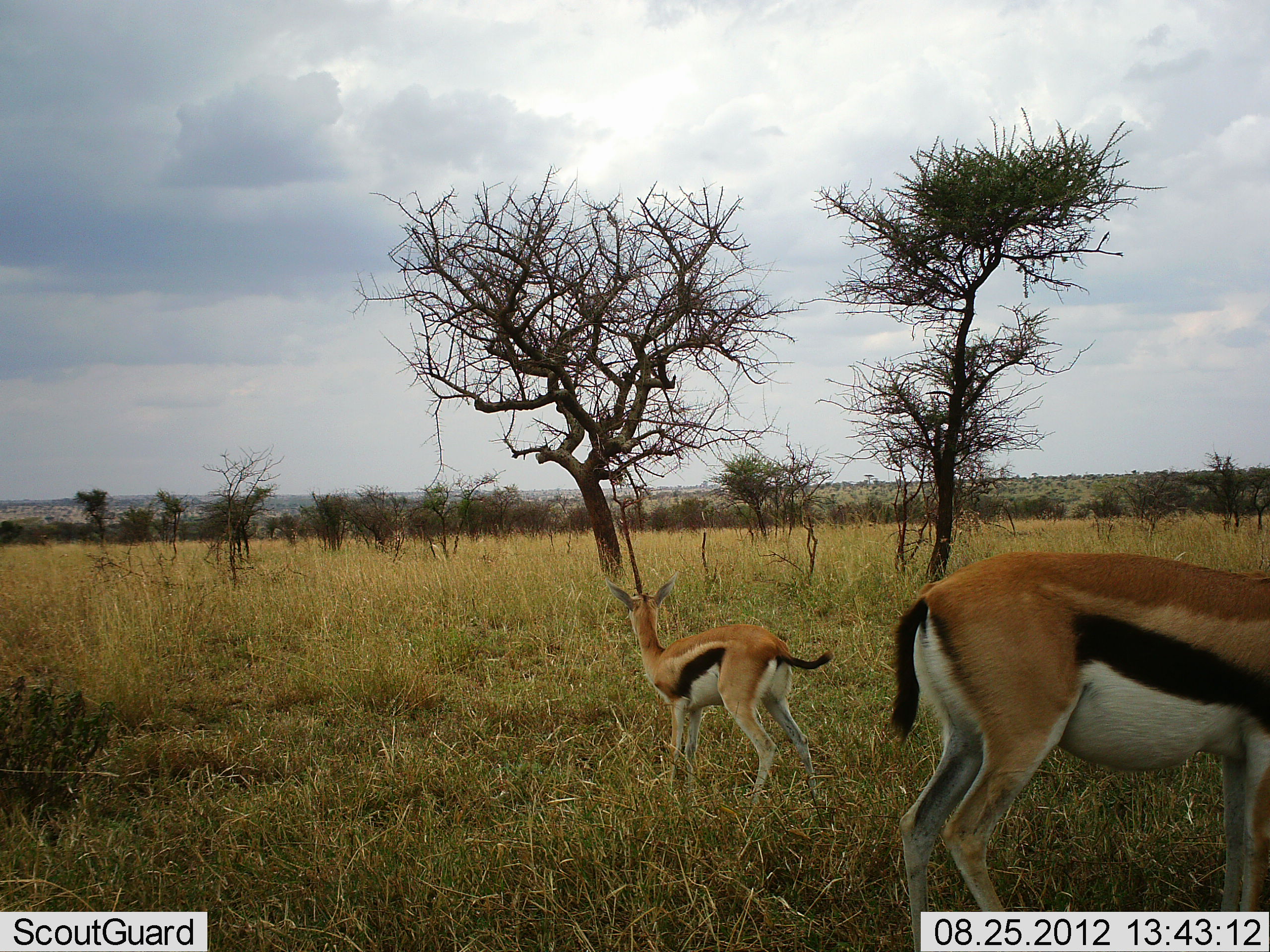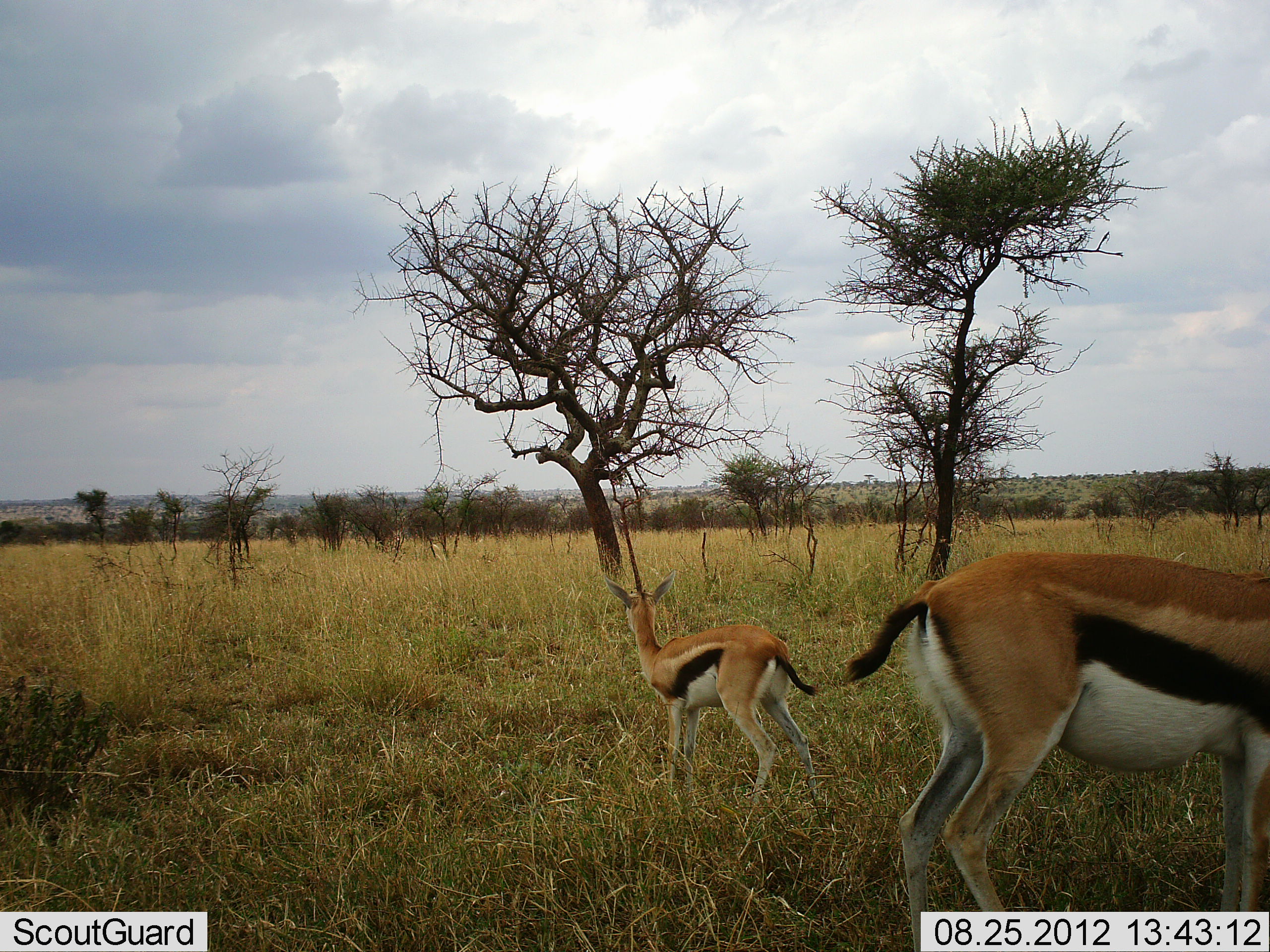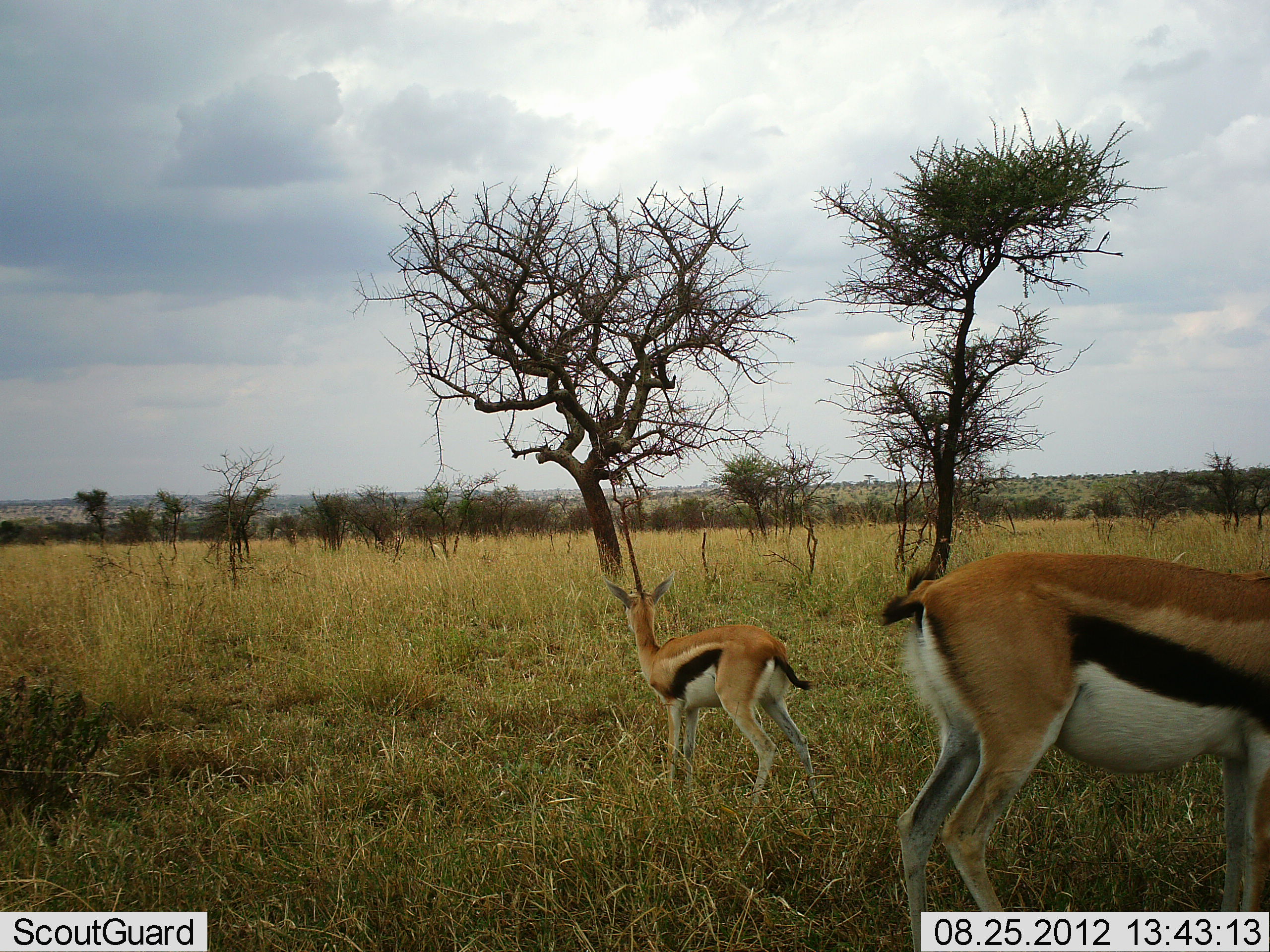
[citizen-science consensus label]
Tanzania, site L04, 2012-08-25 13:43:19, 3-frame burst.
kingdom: Animalia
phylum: Chordata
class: Mammalia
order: Artiodactyla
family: Bovidae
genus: Eudorcas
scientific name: Eudorcas thomsonii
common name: thomson's gazelle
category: gazellethomsons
Gazellethomsons (thomson's gazelle) (Eudorcas thomsonii), count 2. Behavior (volunteer vote fractions): standing 100%, resting 0%, moving 0%, interacting 0%. Young present (vote fraction): 30%. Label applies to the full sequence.